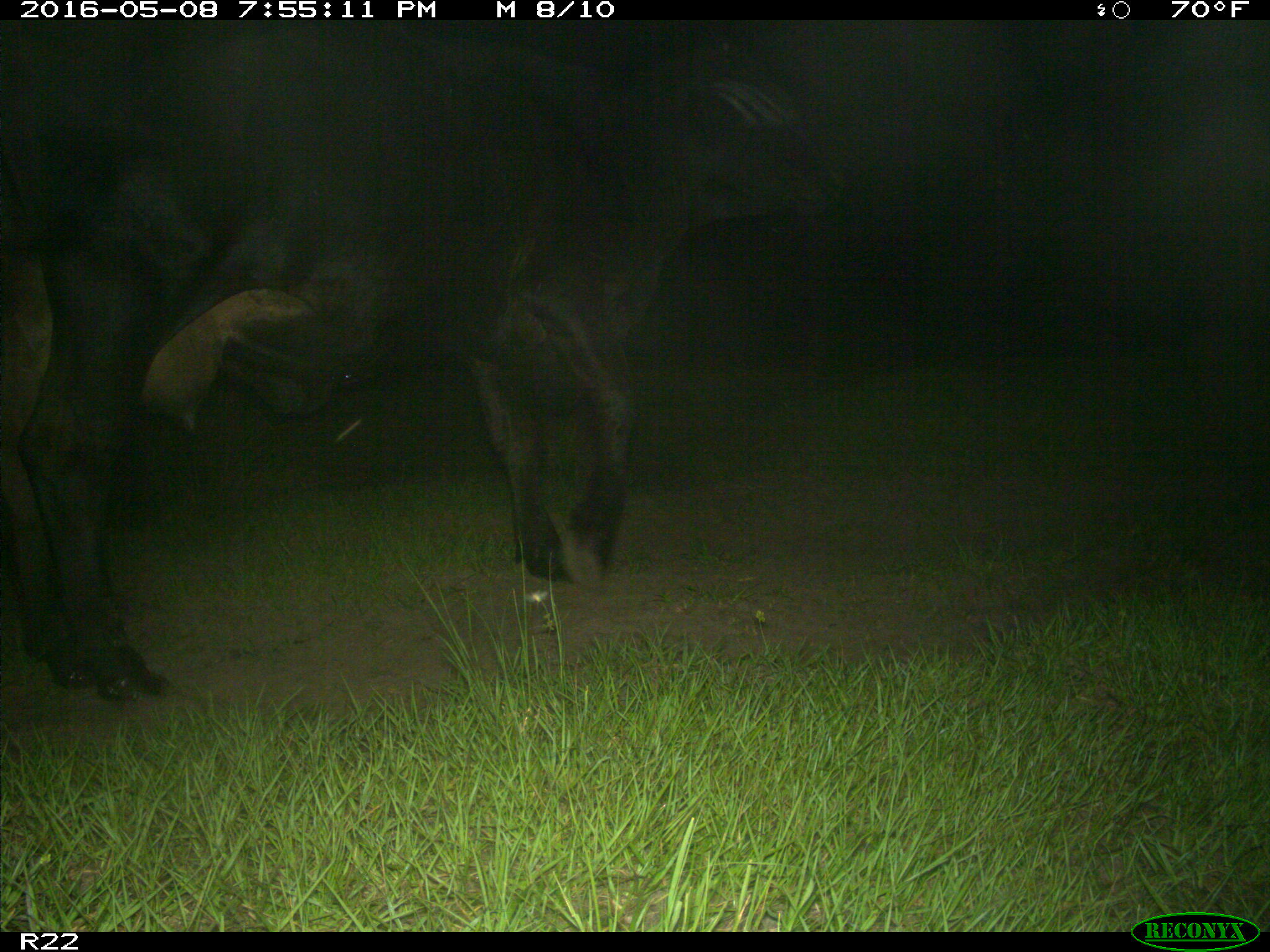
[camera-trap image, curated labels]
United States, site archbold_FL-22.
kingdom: Animalia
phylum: Chordata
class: Mammalia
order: Artiodactyla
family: Bovidae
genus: Bos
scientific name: Bos taurus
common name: domestic cow